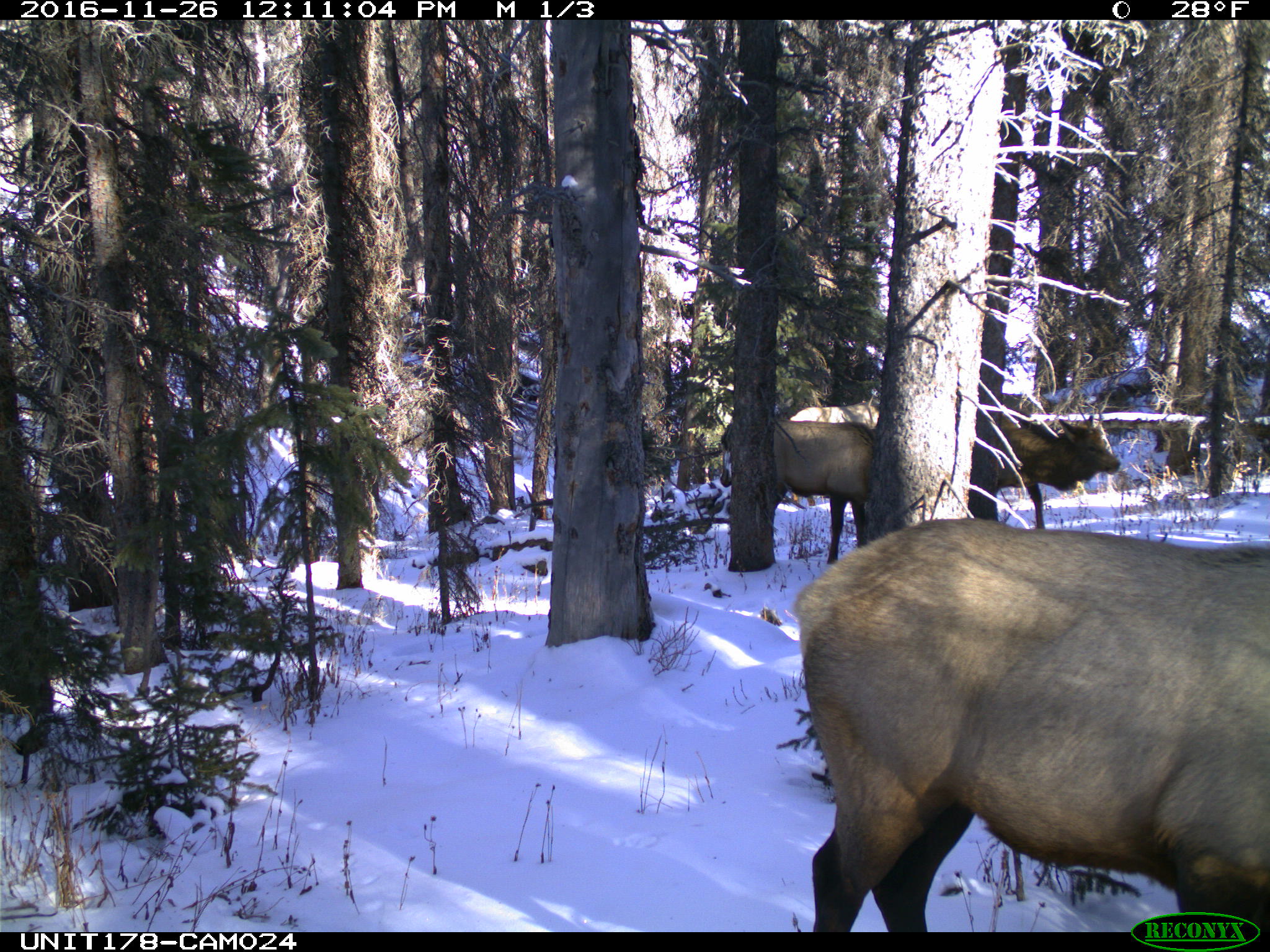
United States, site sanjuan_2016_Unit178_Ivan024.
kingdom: Animalia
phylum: Chordata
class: Mammalia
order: Artiodactyla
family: Cervidae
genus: Cervus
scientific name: Cervus elaphus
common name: red deer